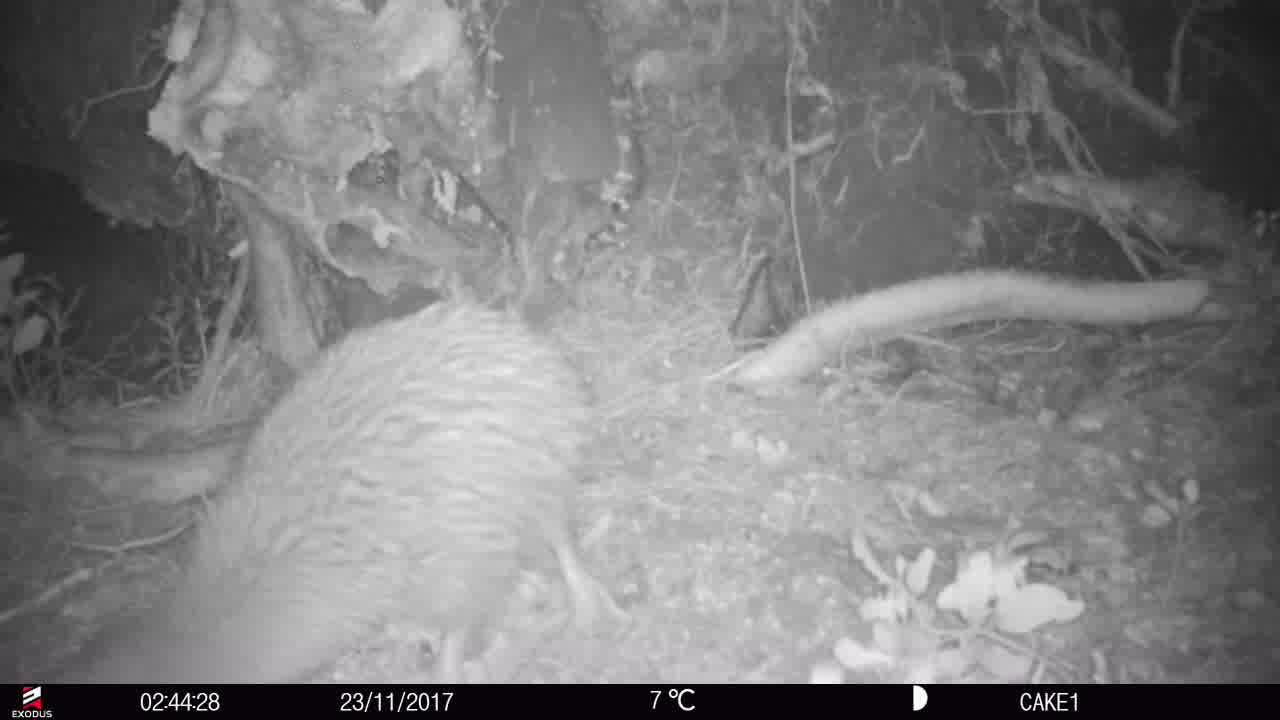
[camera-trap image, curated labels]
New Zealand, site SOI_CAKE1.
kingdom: Animalia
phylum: Chordata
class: Aves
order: Apterygiformes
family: Apterygidae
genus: Apteryx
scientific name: Apteryx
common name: kiwi